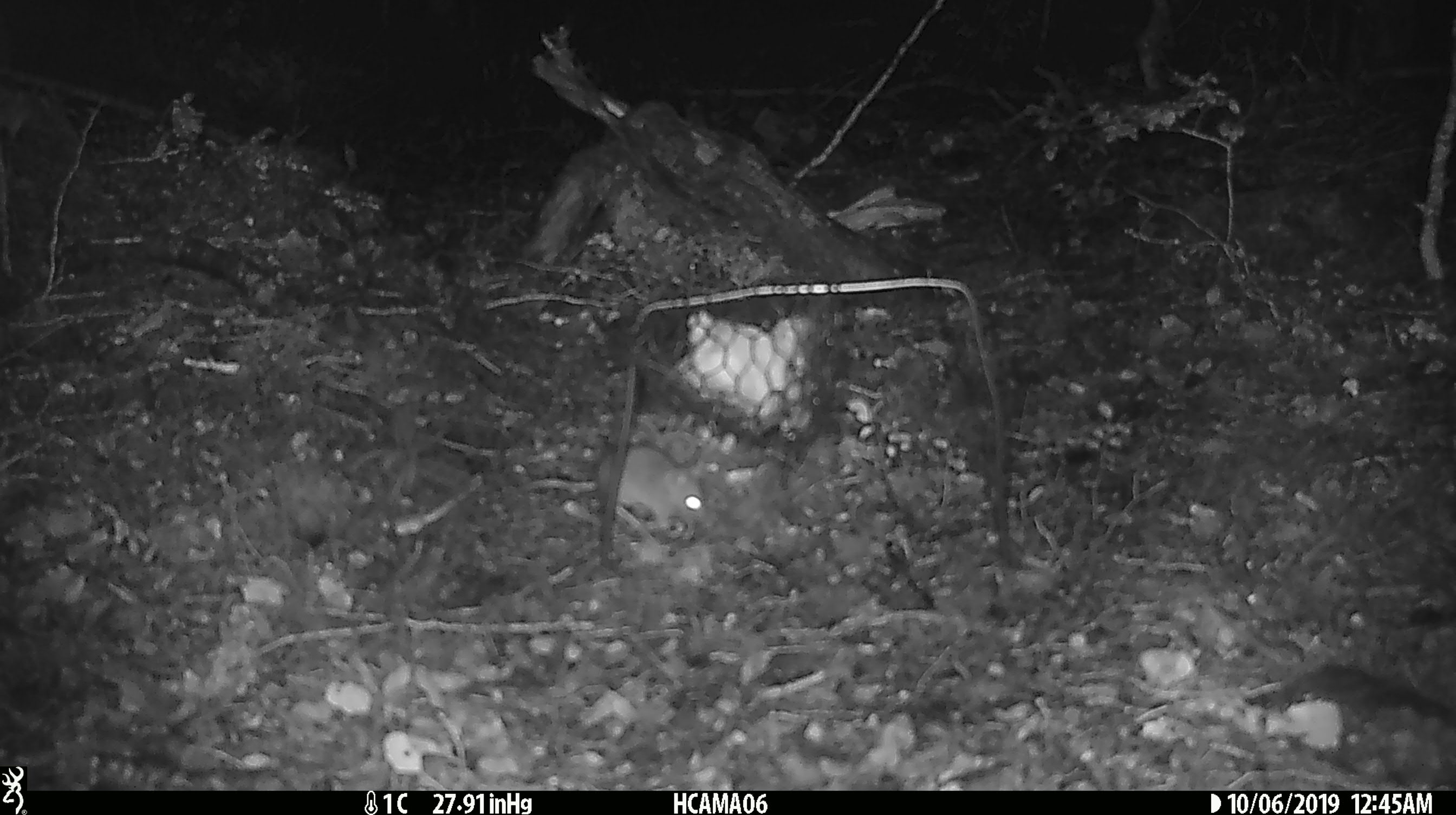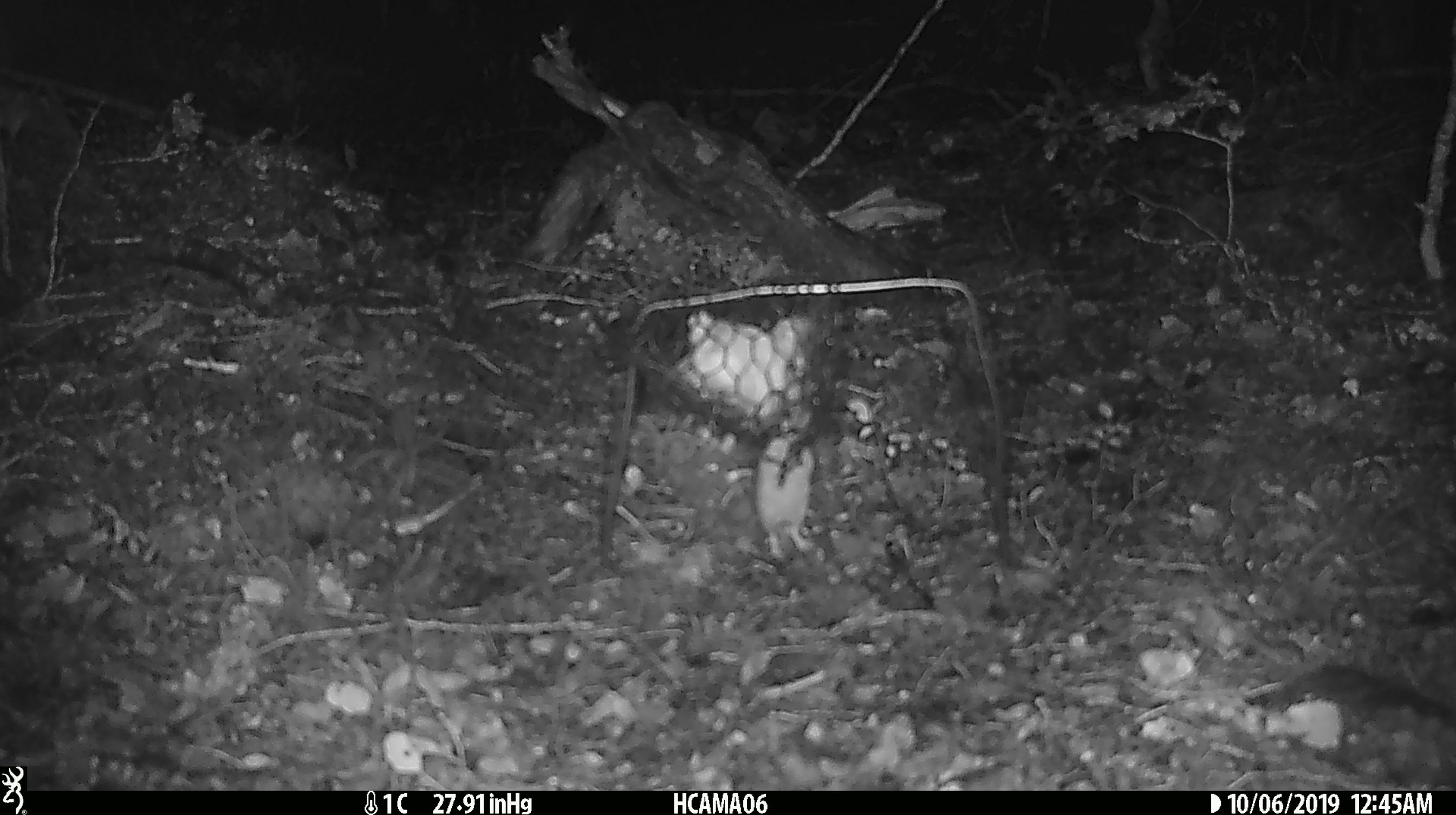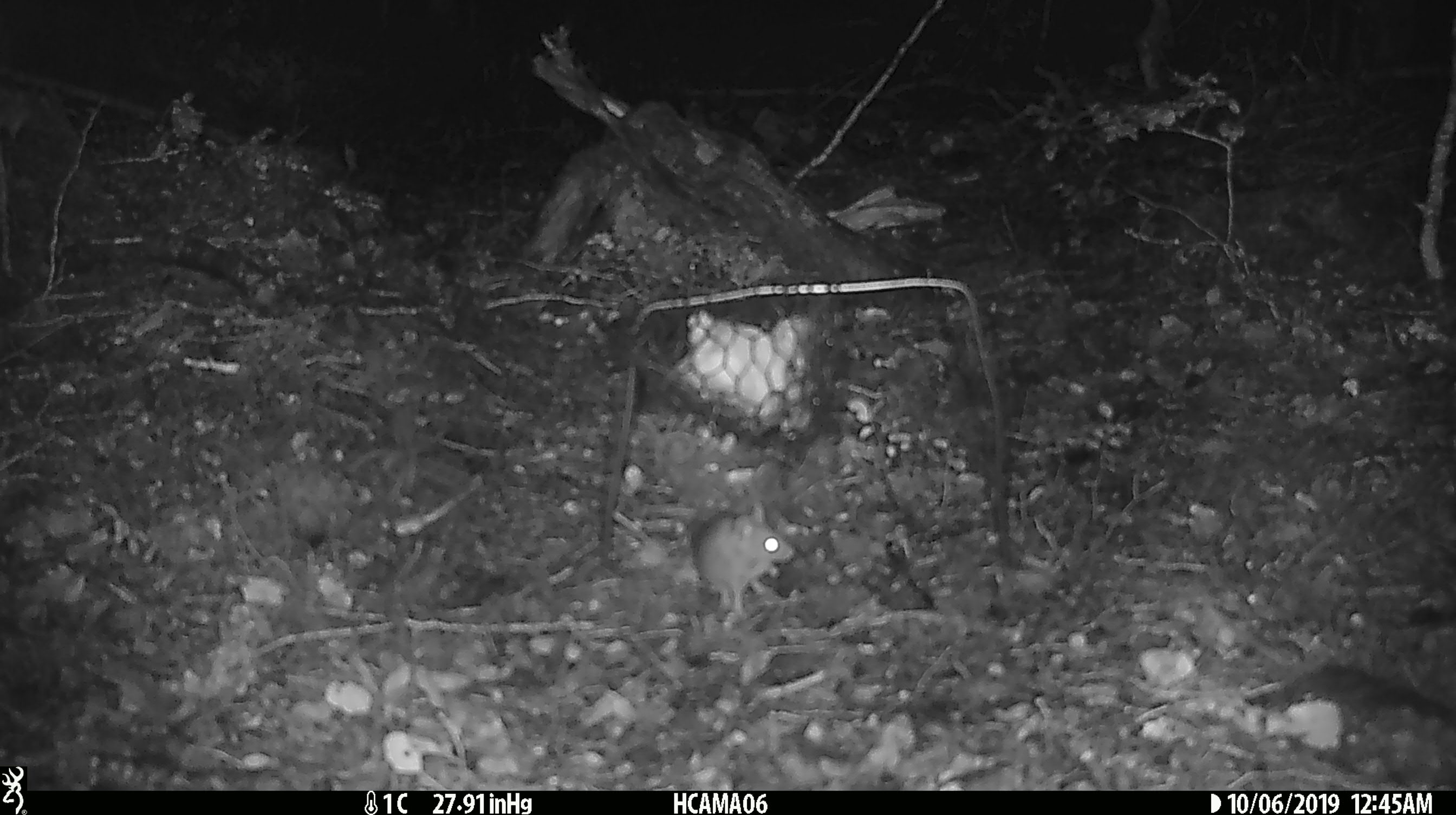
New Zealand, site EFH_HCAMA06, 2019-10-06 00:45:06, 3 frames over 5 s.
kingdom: Animalia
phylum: Chordata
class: Mammalia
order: Rodentia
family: Muridae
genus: Mus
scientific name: Mus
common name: mouse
Mouse (Mus).